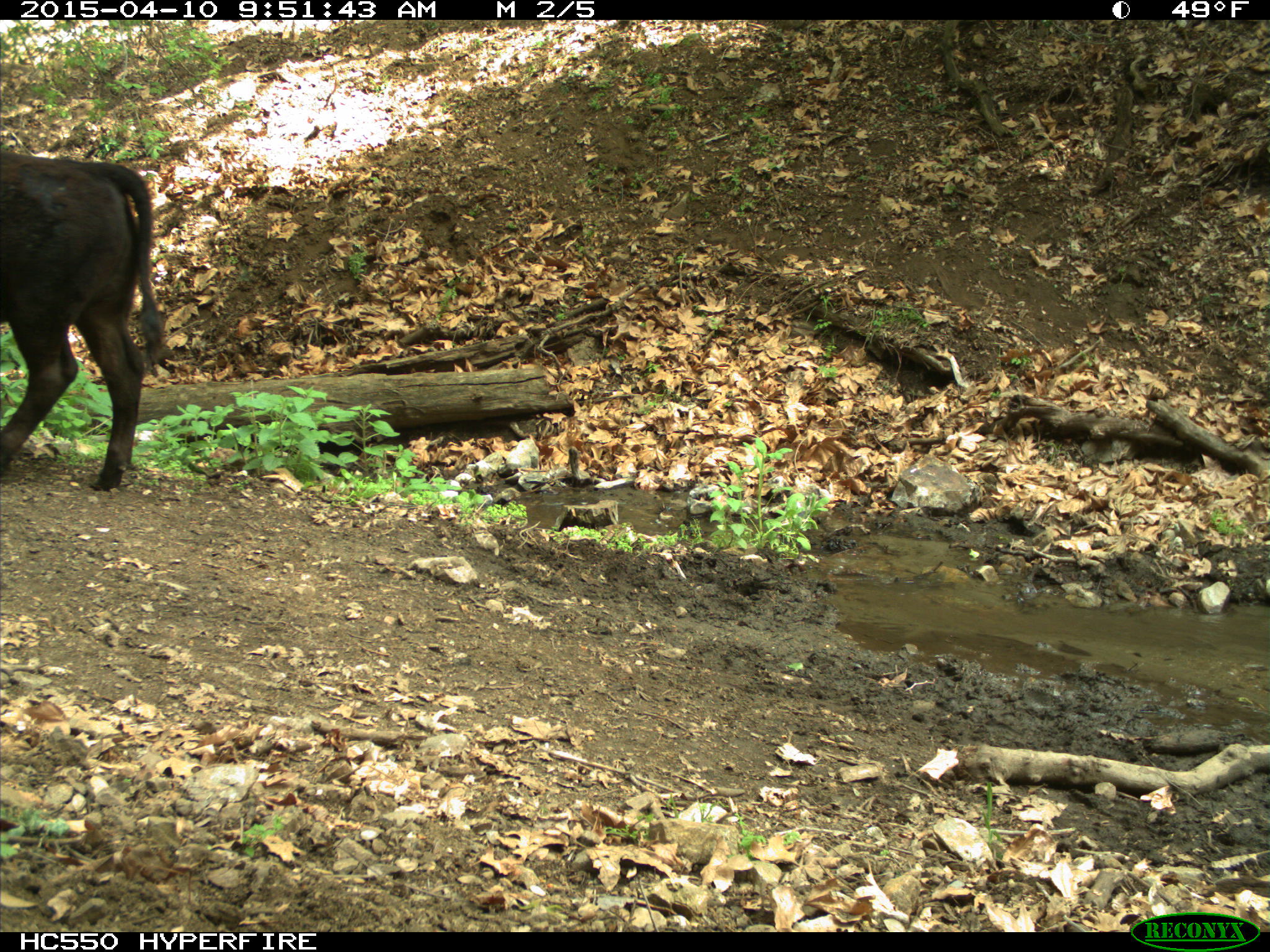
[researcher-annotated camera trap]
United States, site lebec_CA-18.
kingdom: Animalia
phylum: Chordata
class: Mammalia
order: Artiodactyla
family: Bovidae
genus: Bos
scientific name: Bos taurus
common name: domestic cow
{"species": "Bos taurus (domestic cow)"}